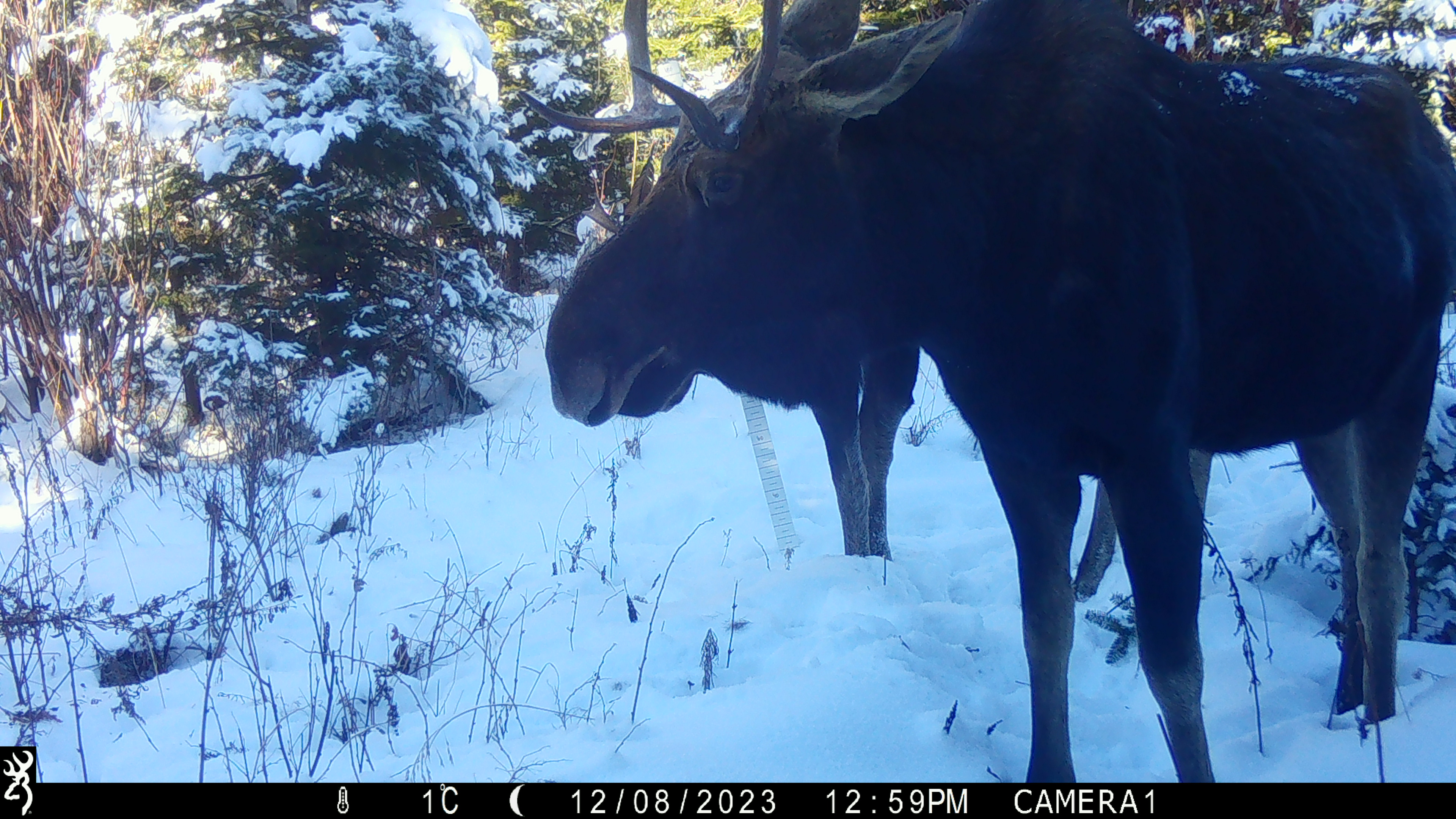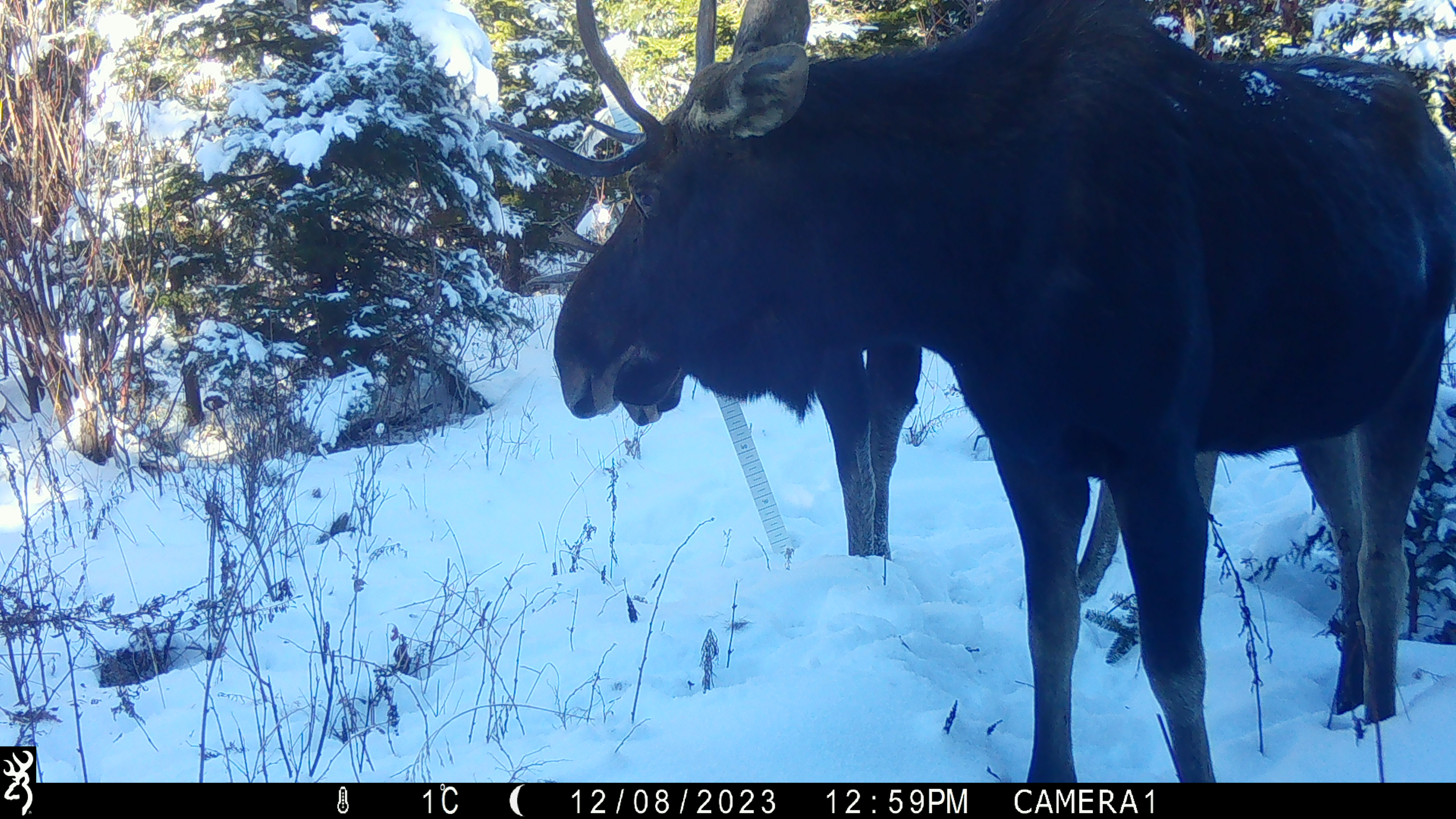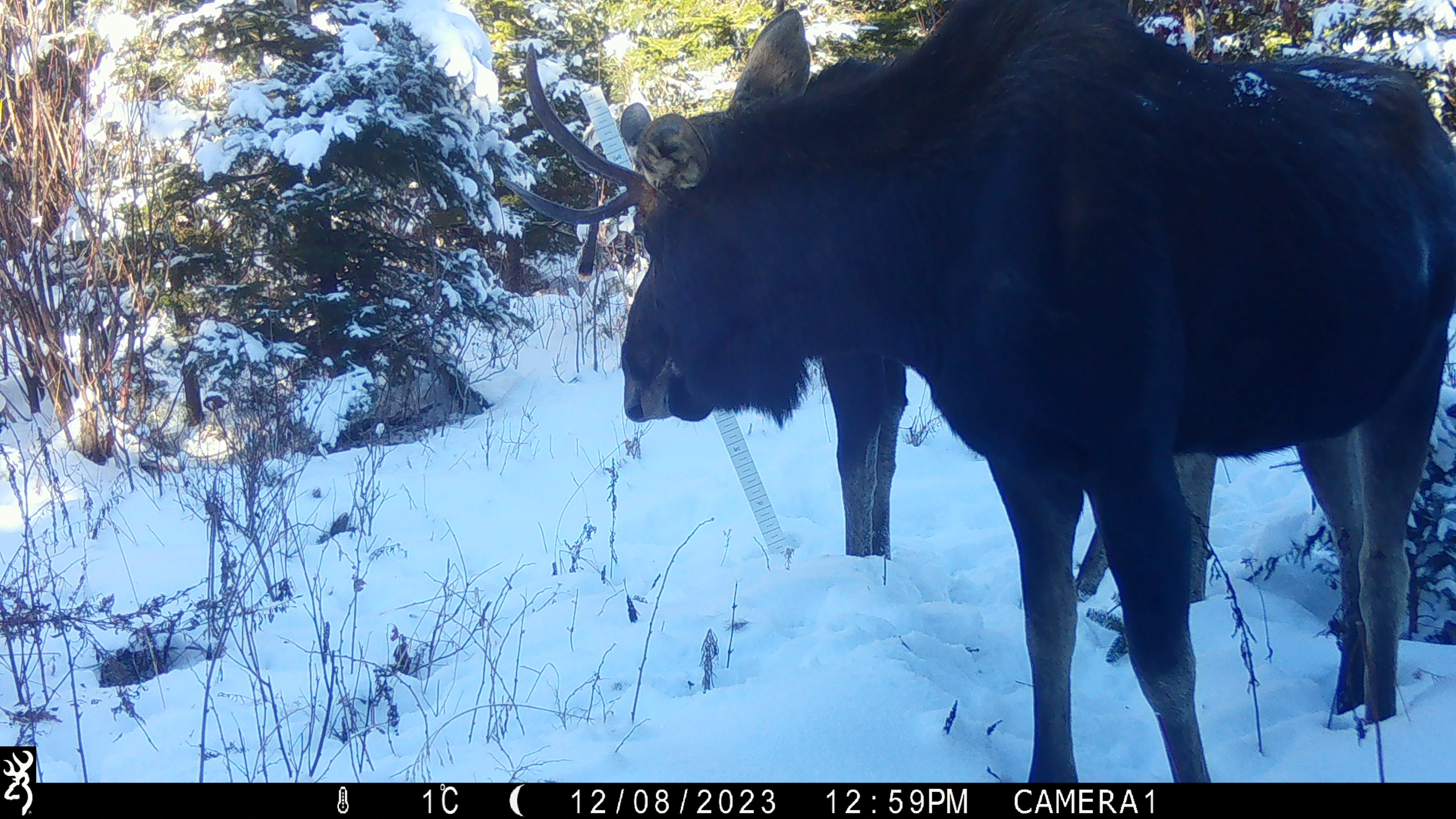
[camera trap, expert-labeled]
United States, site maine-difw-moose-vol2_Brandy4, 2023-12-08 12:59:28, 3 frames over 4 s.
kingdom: Animalia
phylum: Chordata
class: Mammalia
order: Artiodactyla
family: Cervidae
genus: Alces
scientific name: Alces alces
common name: moose